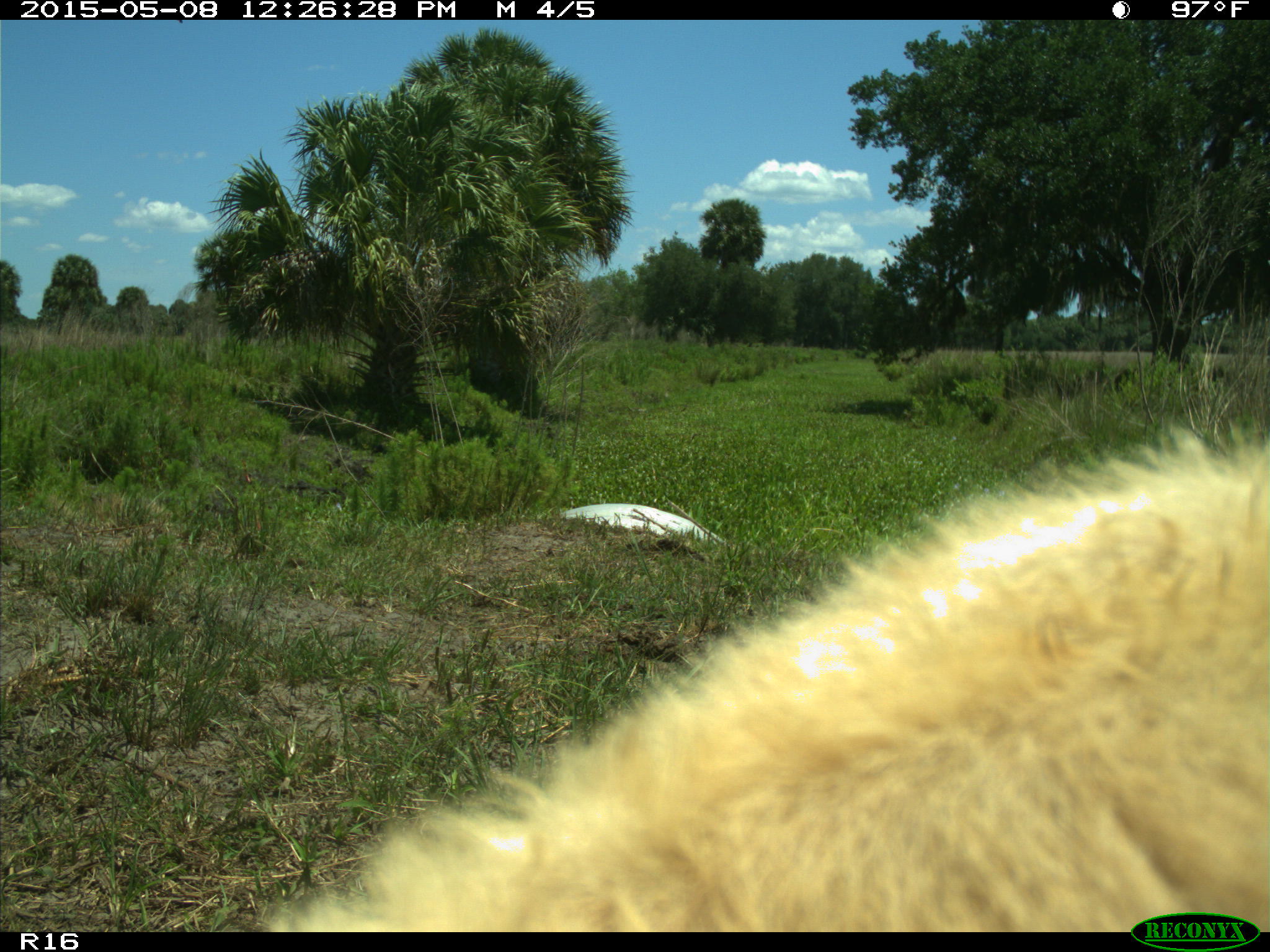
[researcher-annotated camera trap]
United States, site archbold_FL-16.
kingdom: Animalia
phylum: Chordata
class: Mammalia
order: Artiodactyla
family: Bovidae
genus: Bos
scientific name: Bos taurus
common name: domestic cow